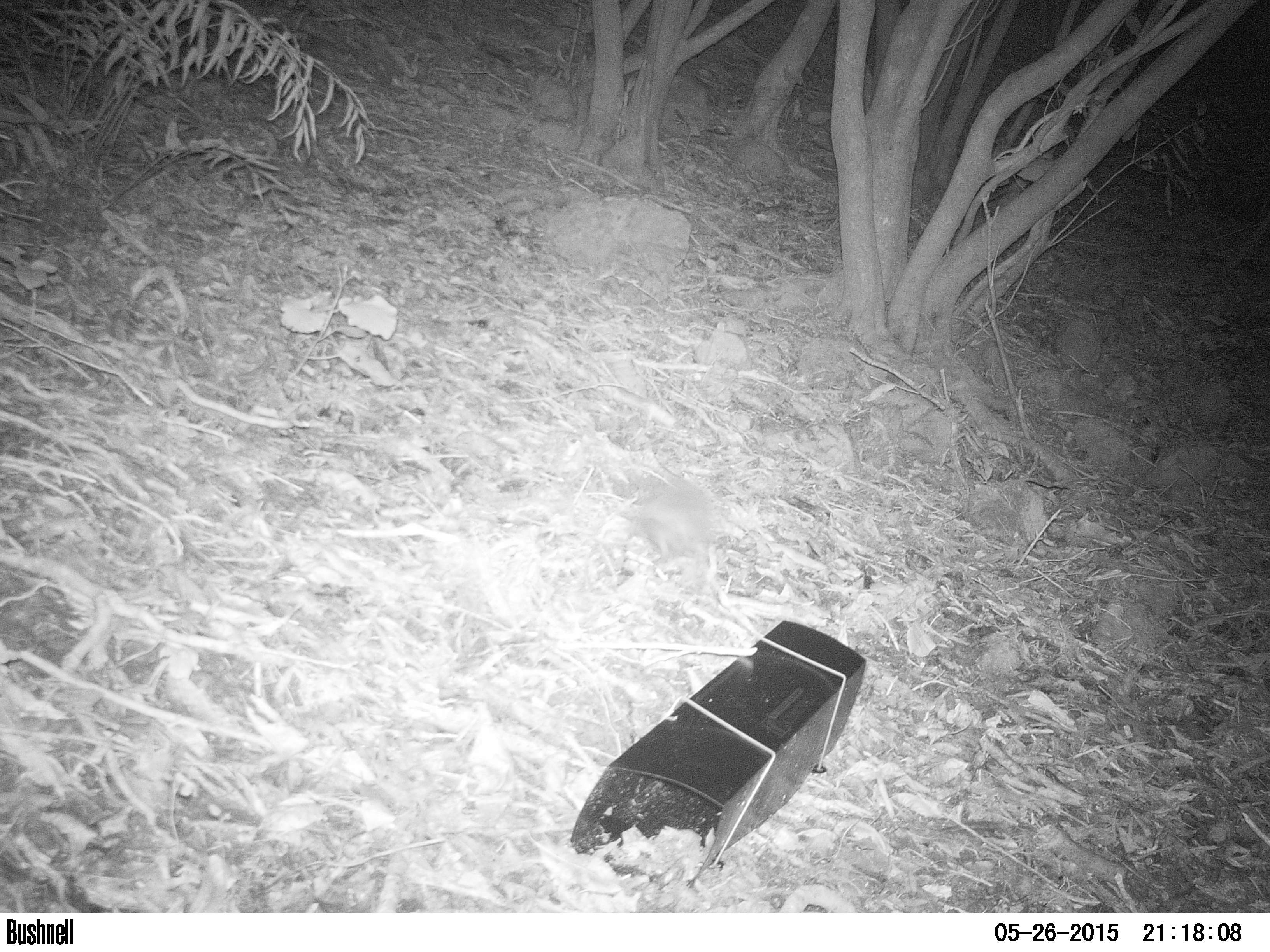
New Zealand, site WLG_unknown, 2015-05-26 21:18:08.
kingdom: Animalia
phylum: Chordata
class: Mammalia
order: Eulipotyphla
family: Erinaceidae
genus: Erinaceus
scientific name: Erinaceus europaeus europaeus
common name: european hedgehog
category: hedgehog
Hedgehog (european hedgehog) (Erinaceus europaeus europaeus).